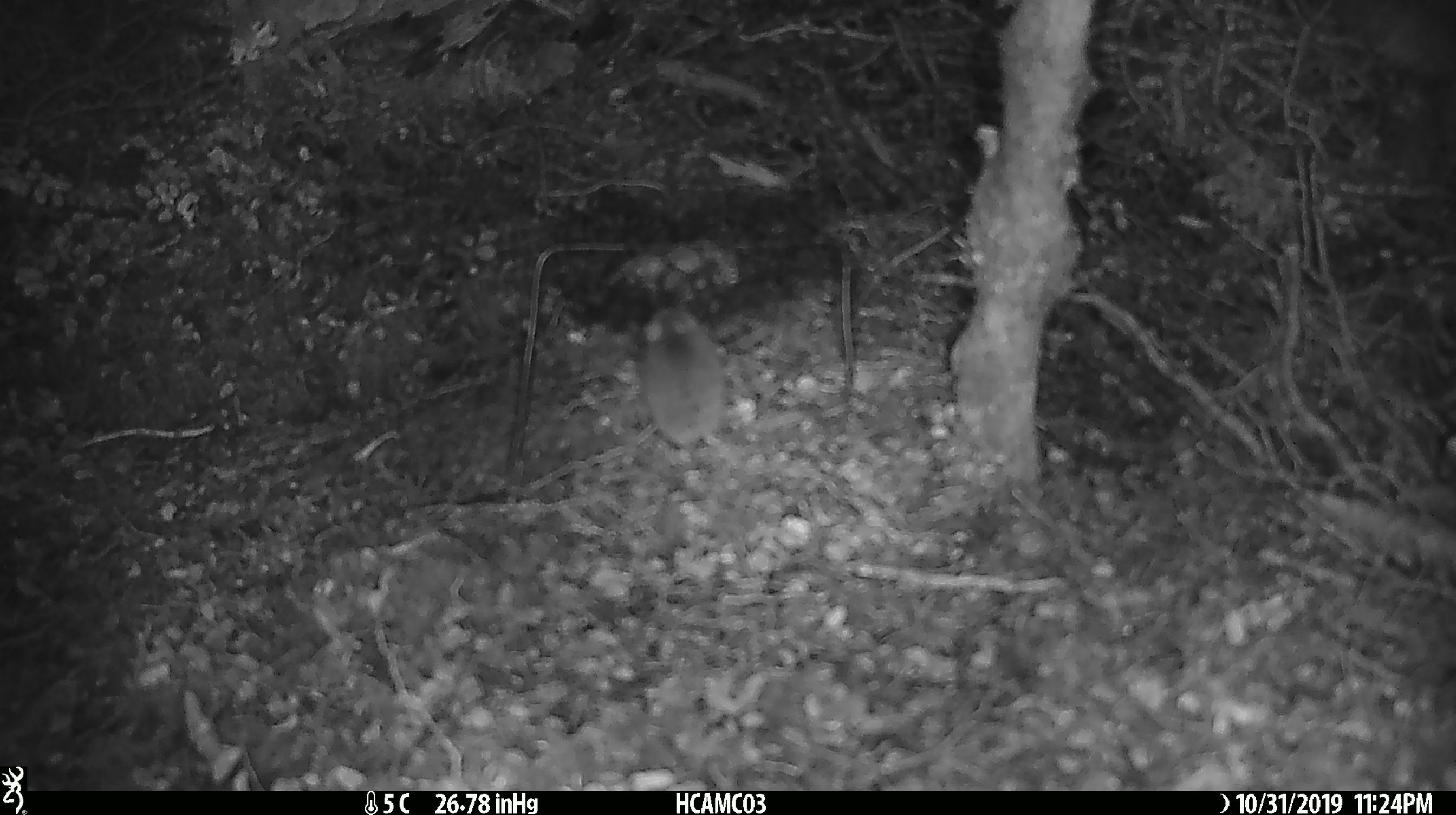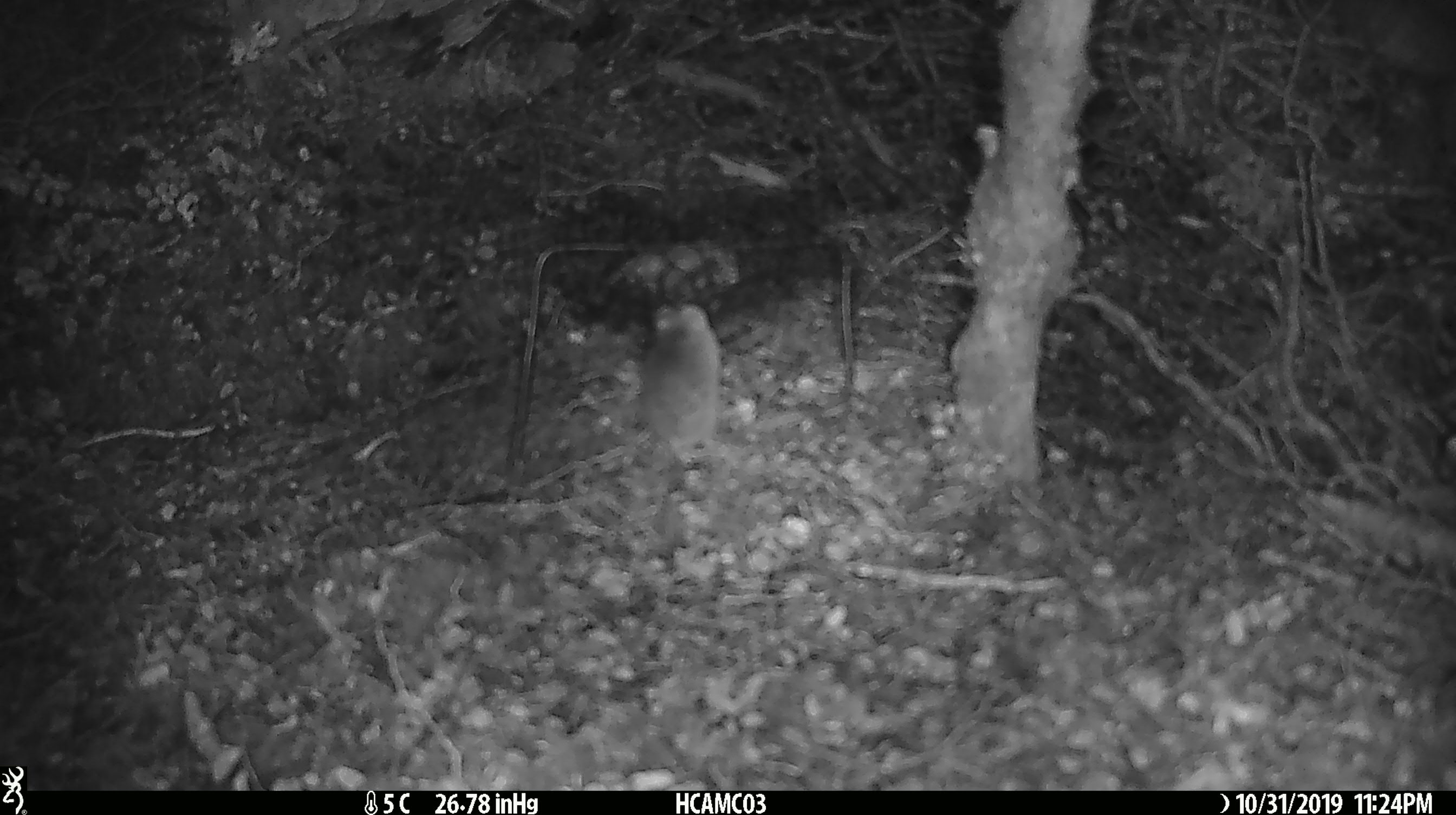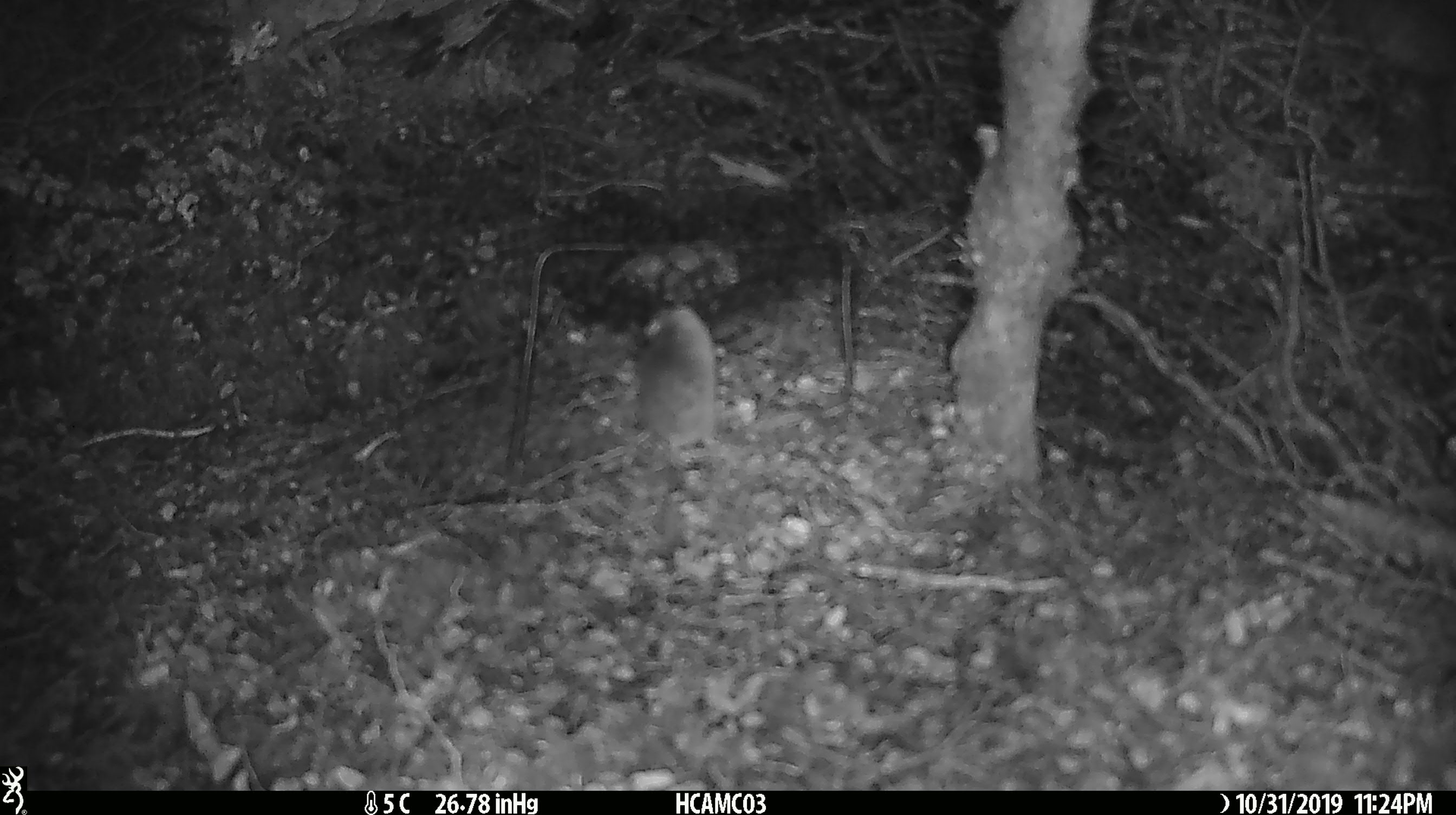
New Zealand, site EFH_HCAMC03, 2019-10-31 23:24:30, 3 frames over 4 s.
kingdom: Animalia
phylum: Chordata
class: Mammalia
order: Rodentia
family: Muridae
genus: Mus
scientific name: Mus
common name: mouse